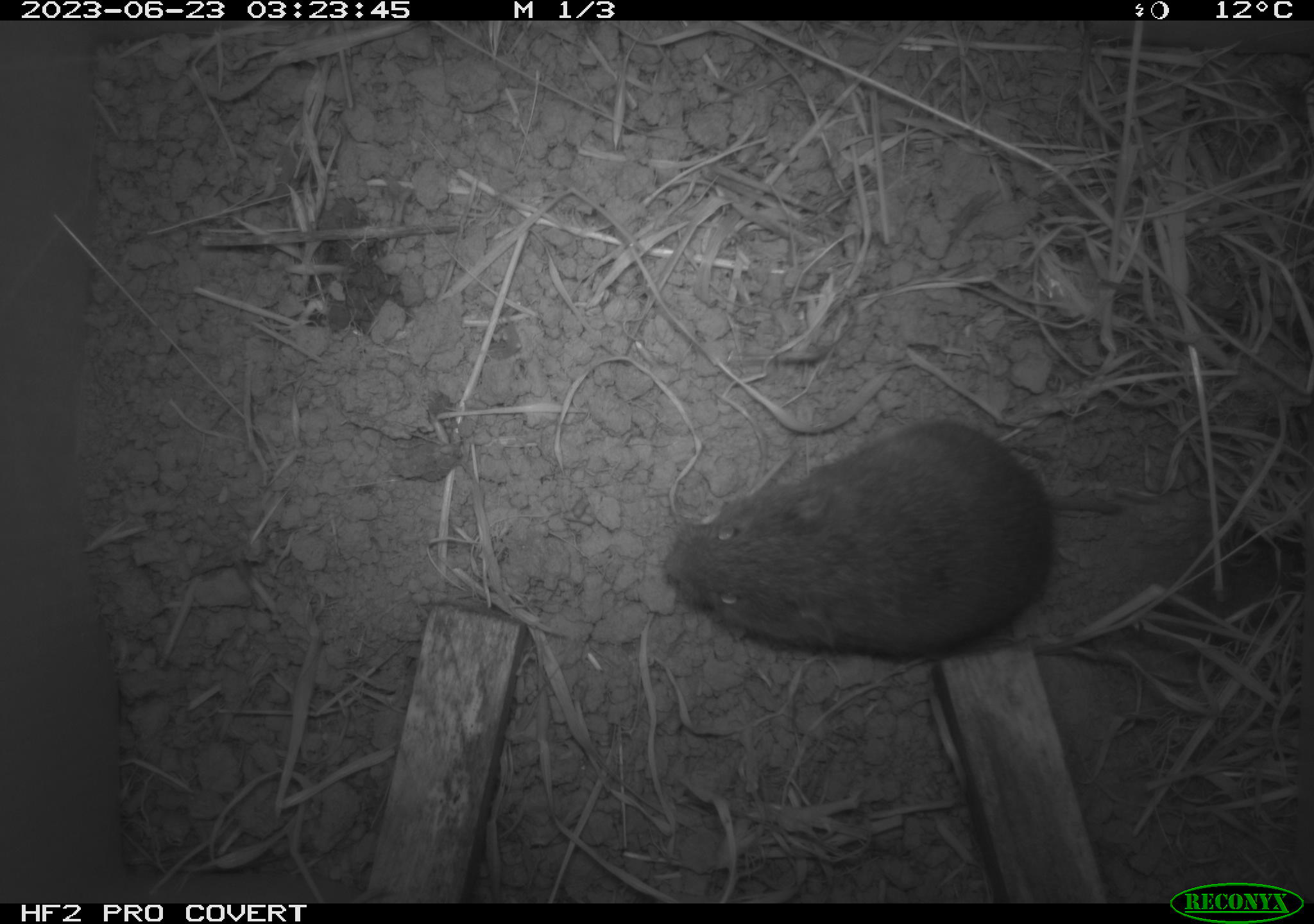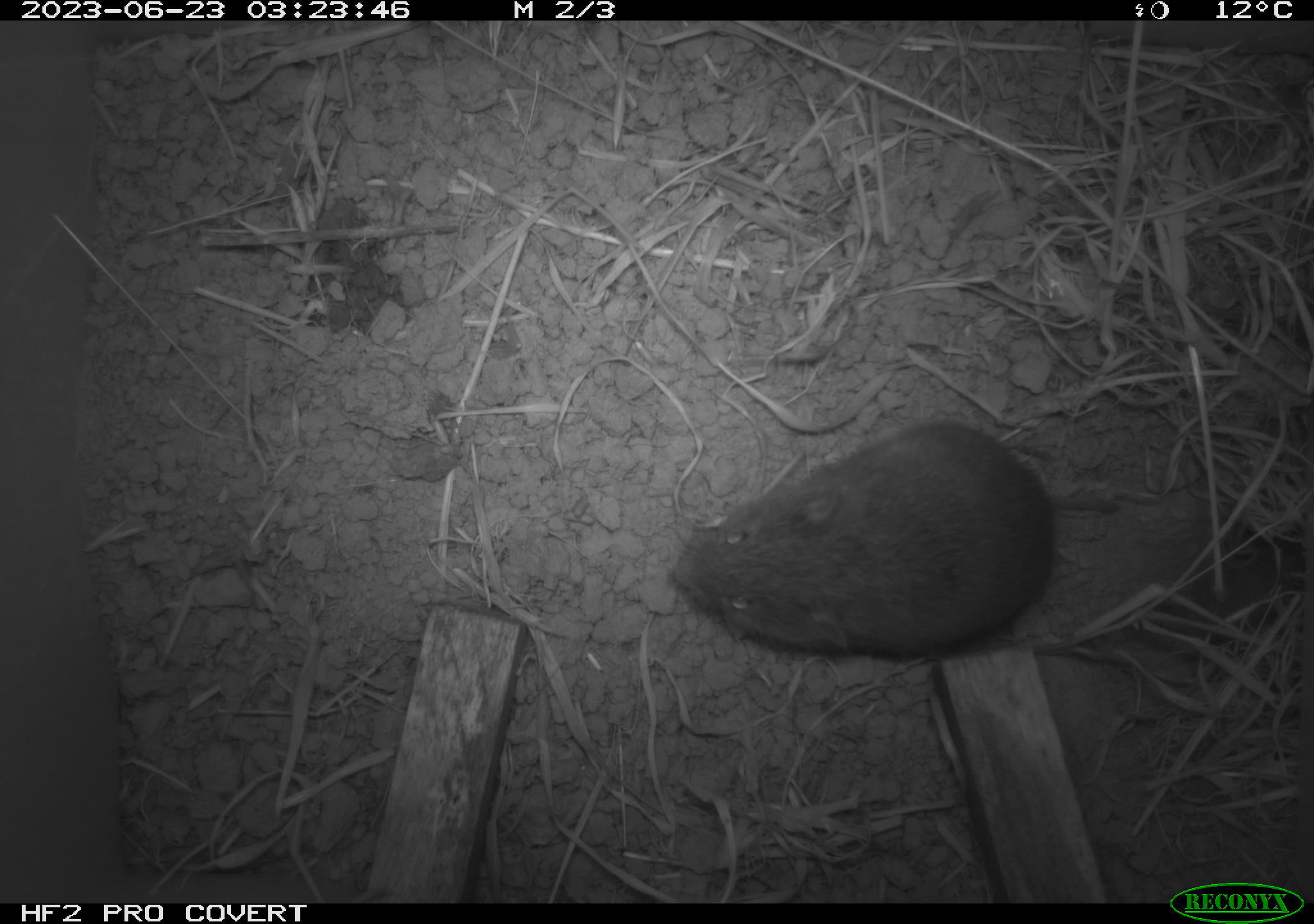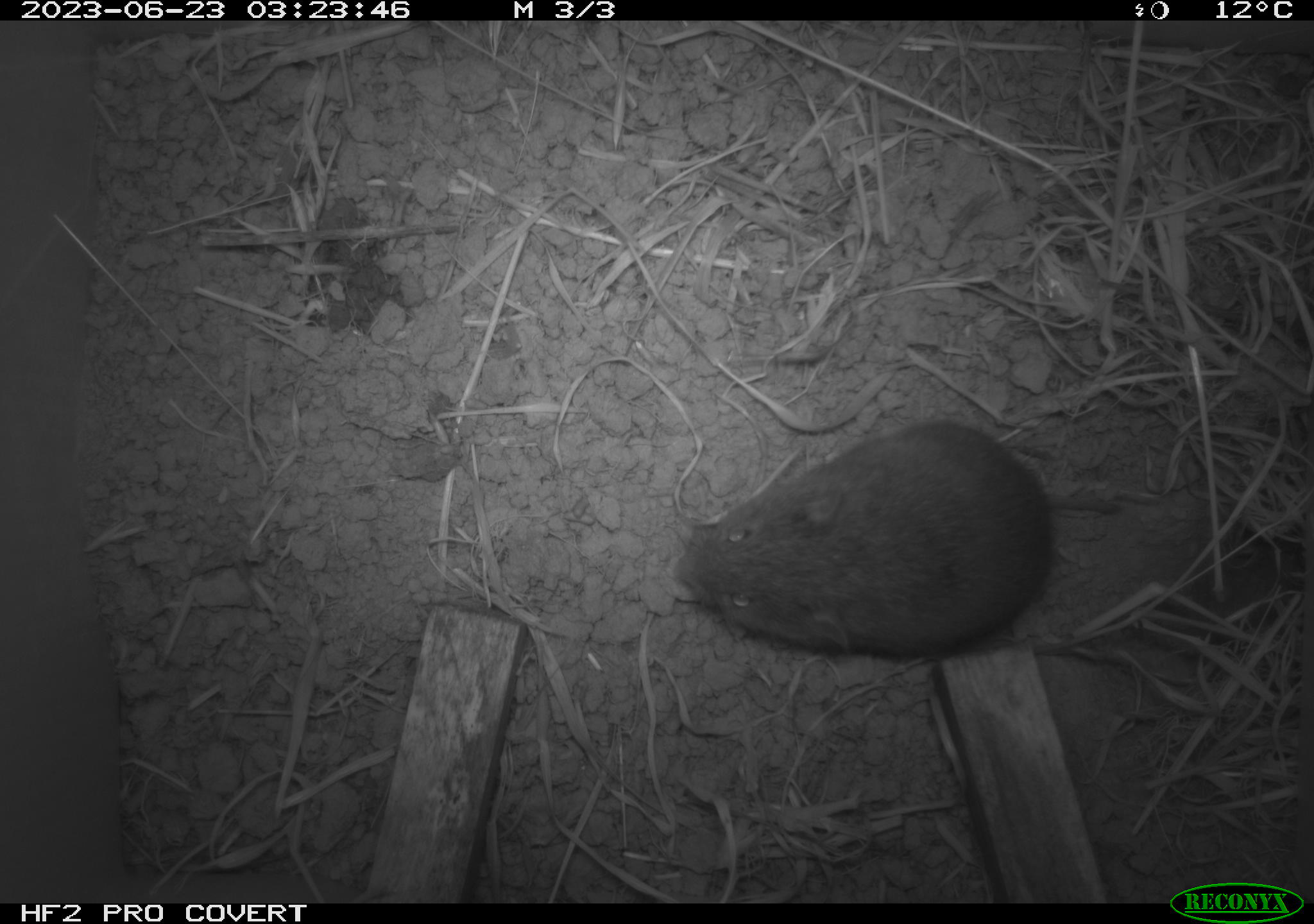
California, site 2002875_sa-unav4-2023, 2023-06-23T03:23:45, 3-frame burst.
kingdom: Animalia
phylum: Chordata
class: Mammalia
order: Rodentia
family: Cricetidae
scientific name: Arvicolinae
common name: voles, lemmings, and muskrats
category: arvicolinae subfamily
Arvicolinae subfamily (voles, lemmings, and muskrats) (Arvicolinae).